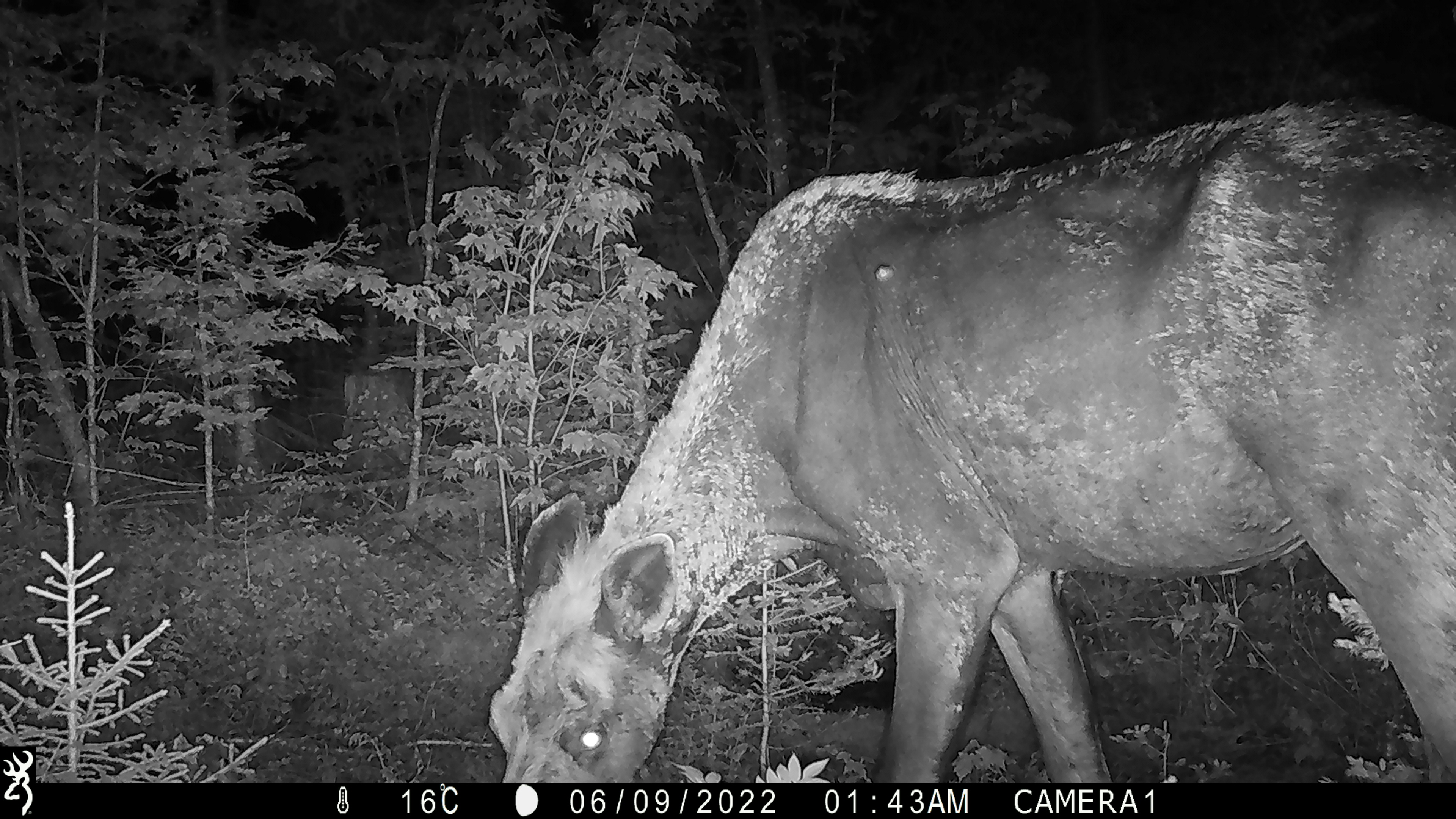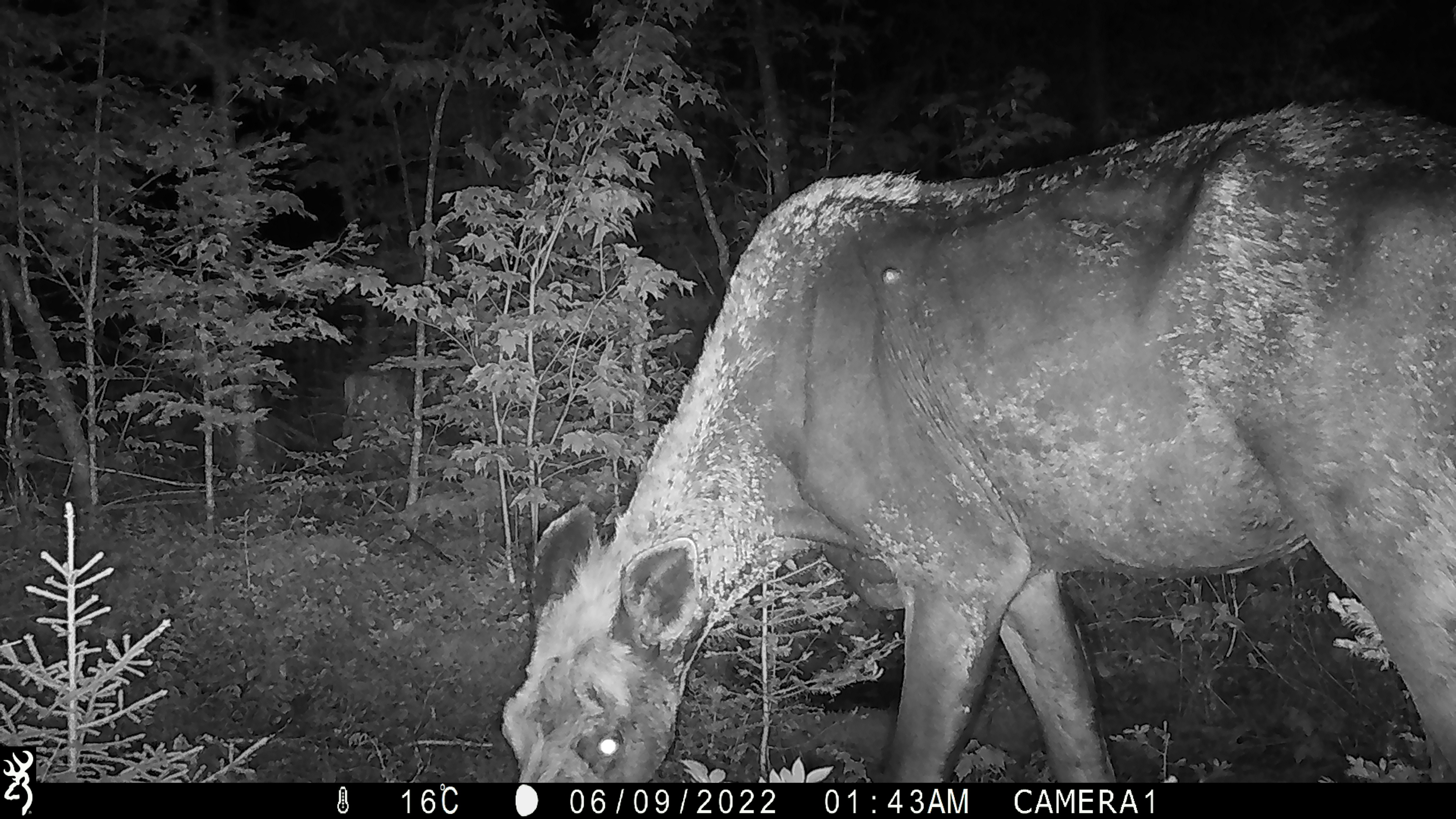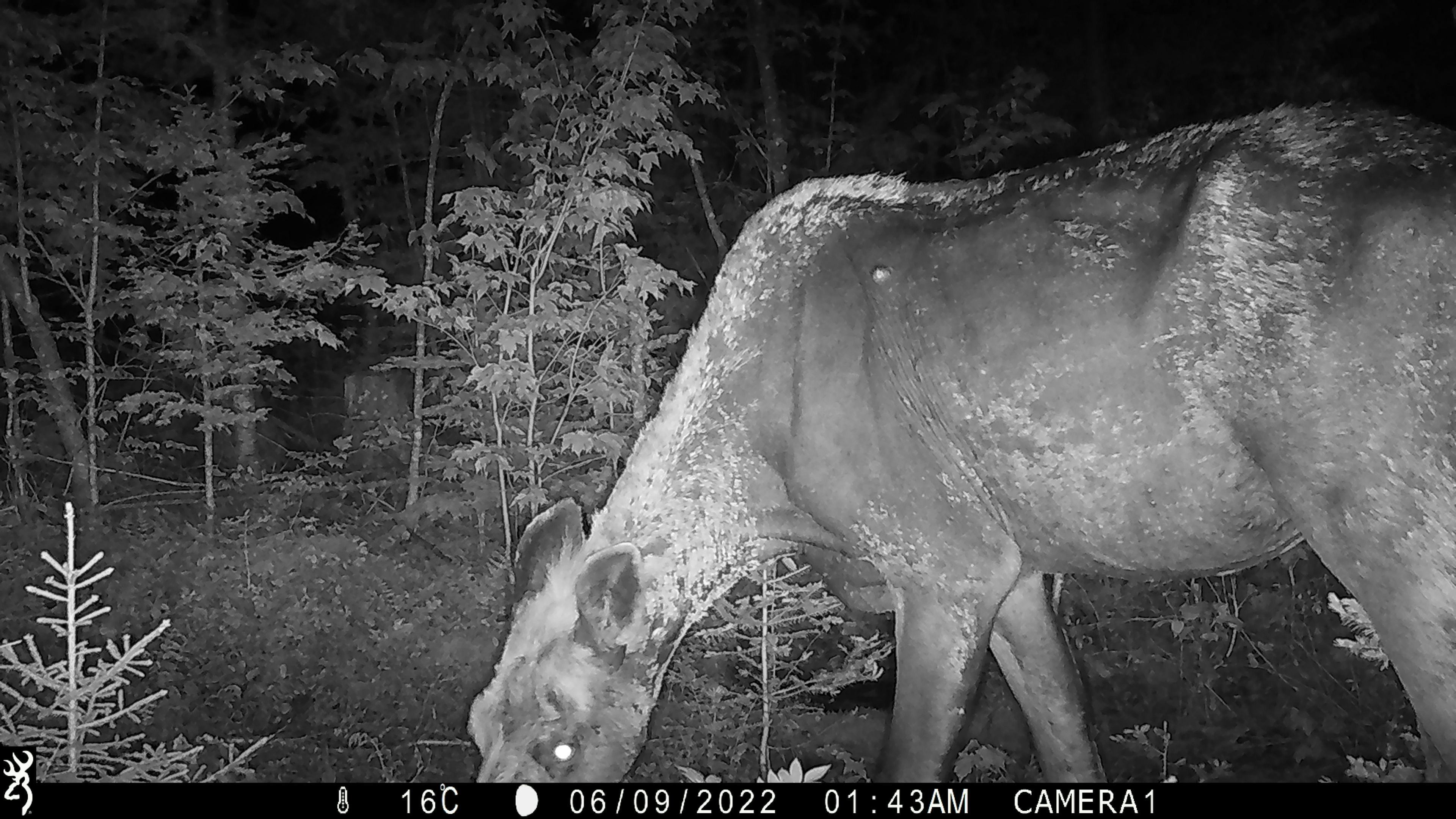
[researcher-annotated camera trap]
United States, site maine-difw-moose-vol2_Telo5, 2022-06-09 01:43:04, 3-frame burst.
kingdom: Animalia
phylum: Chordata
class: Mammalia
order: Artiodactyla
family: Cervidae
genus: Alces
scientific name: Alces alces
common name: moose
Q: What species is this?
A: Moose (Alces alces).